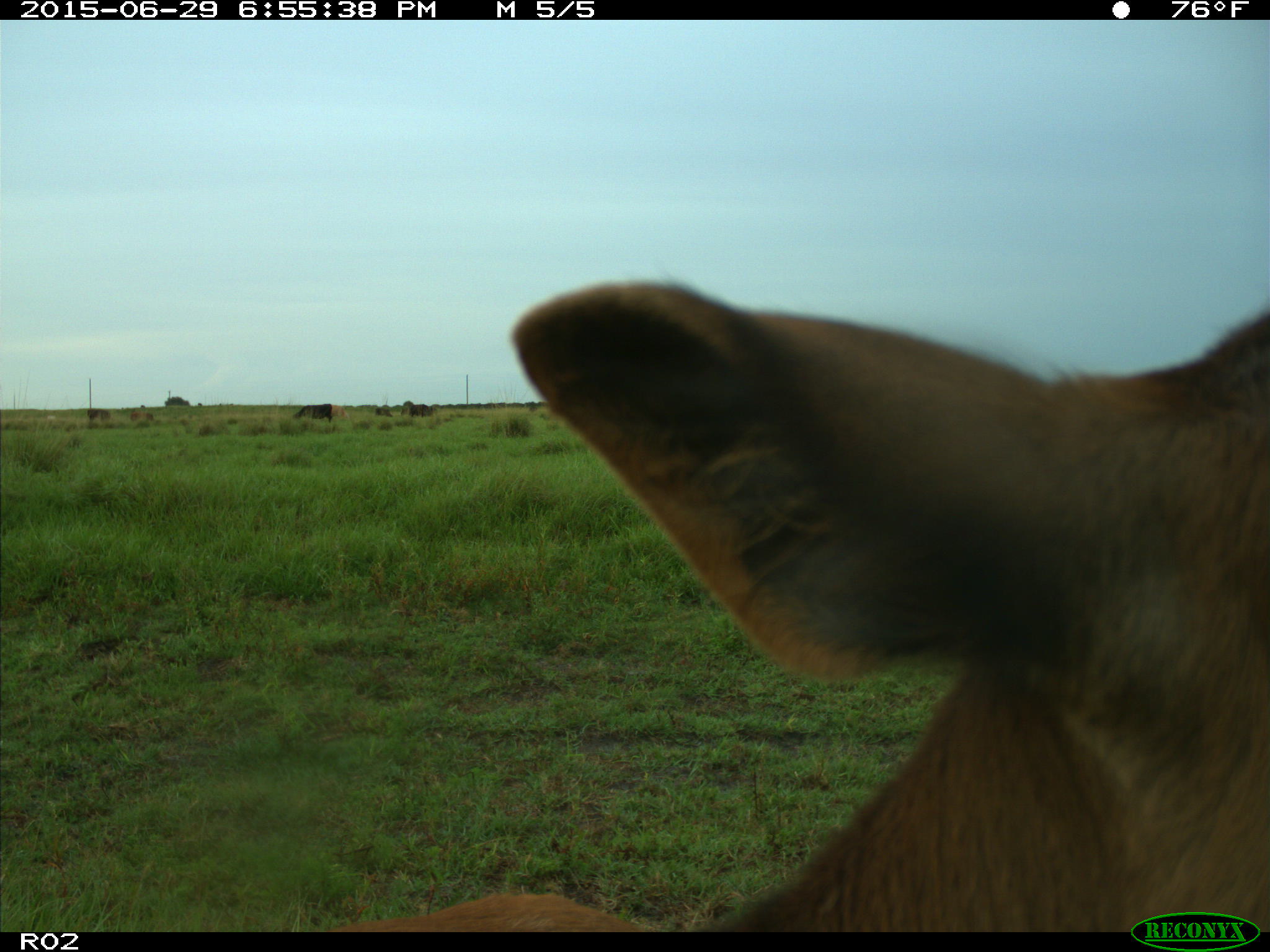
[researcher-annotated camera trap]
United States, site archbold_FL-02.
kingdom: Animalia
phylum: Chordata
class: Mammalia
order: Artiodactyla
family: Bovidae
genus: Bos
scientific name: Bos taurus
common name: domestic cow